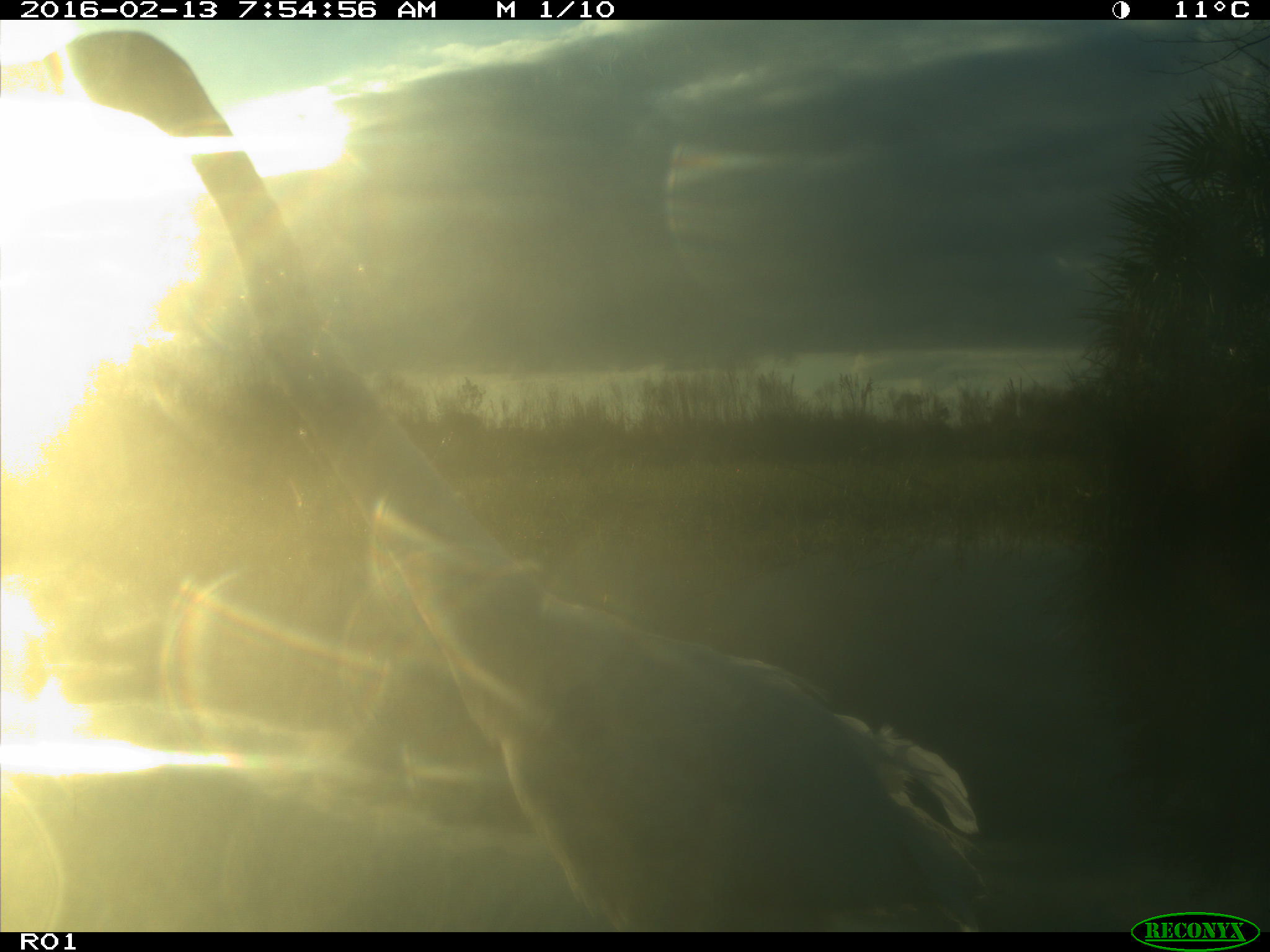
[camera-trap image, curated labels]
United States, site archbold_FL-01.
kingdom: Animalia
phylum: Chordata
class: Aves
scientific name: Aves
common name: birds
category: unidentified bird